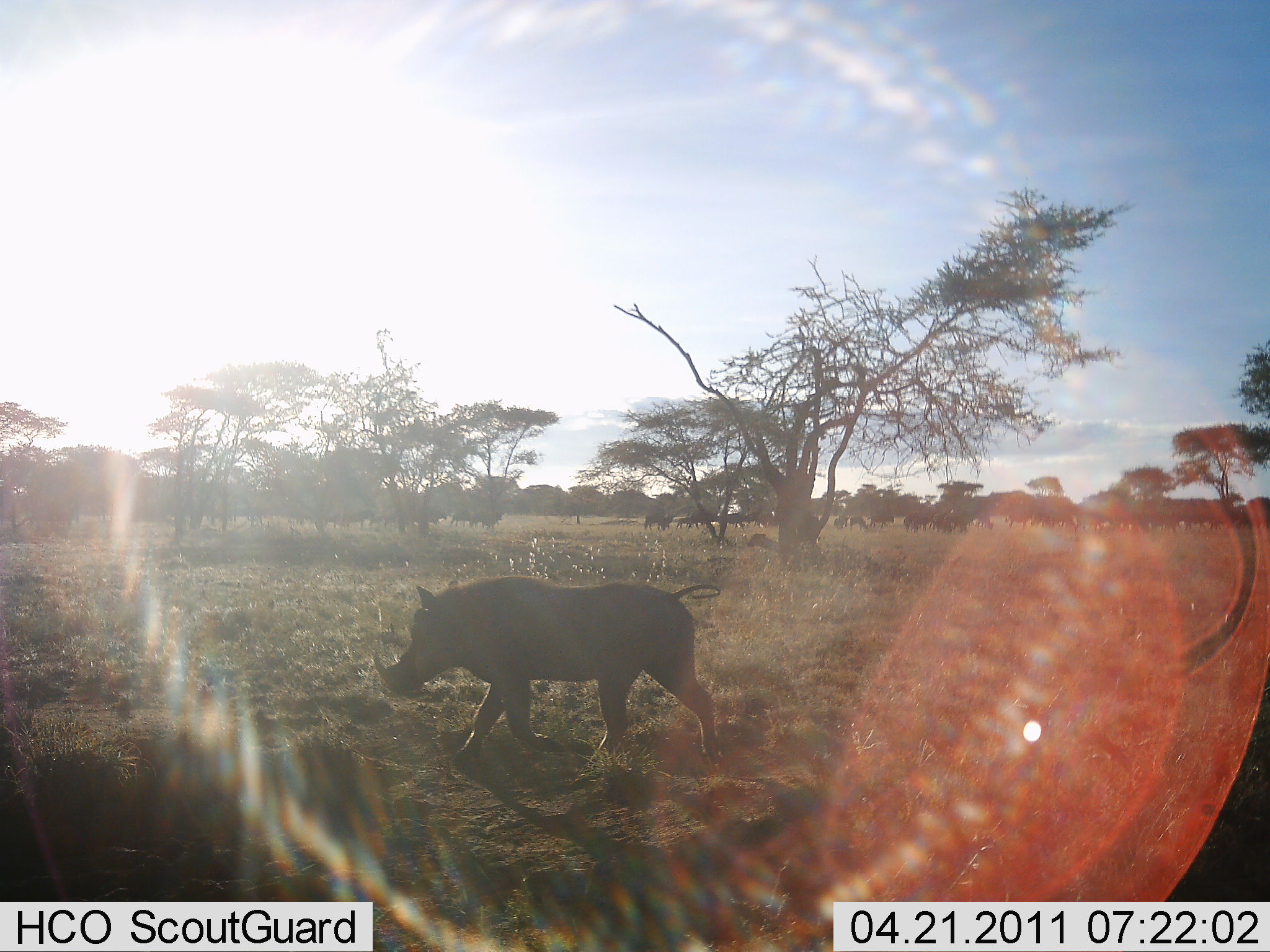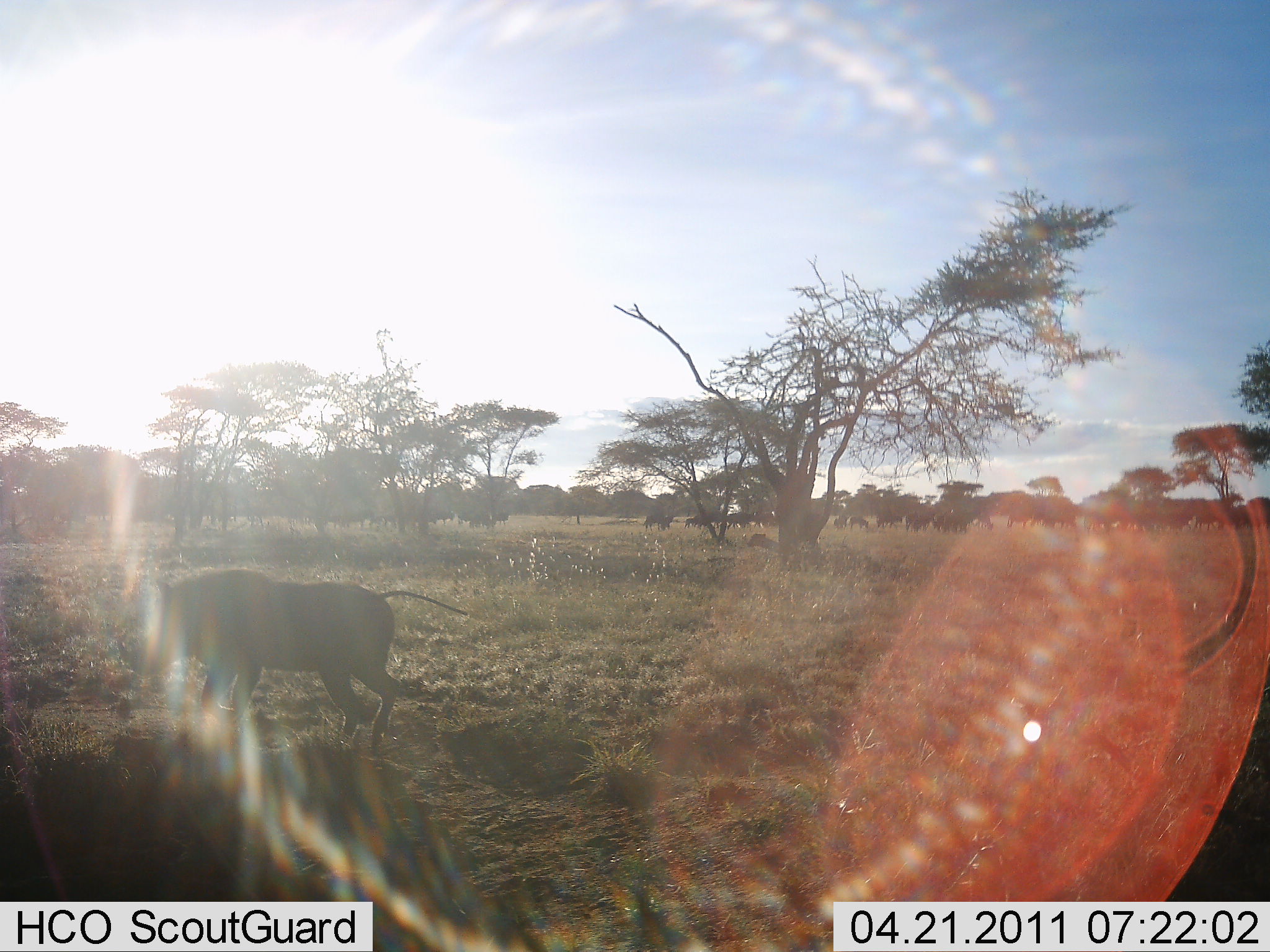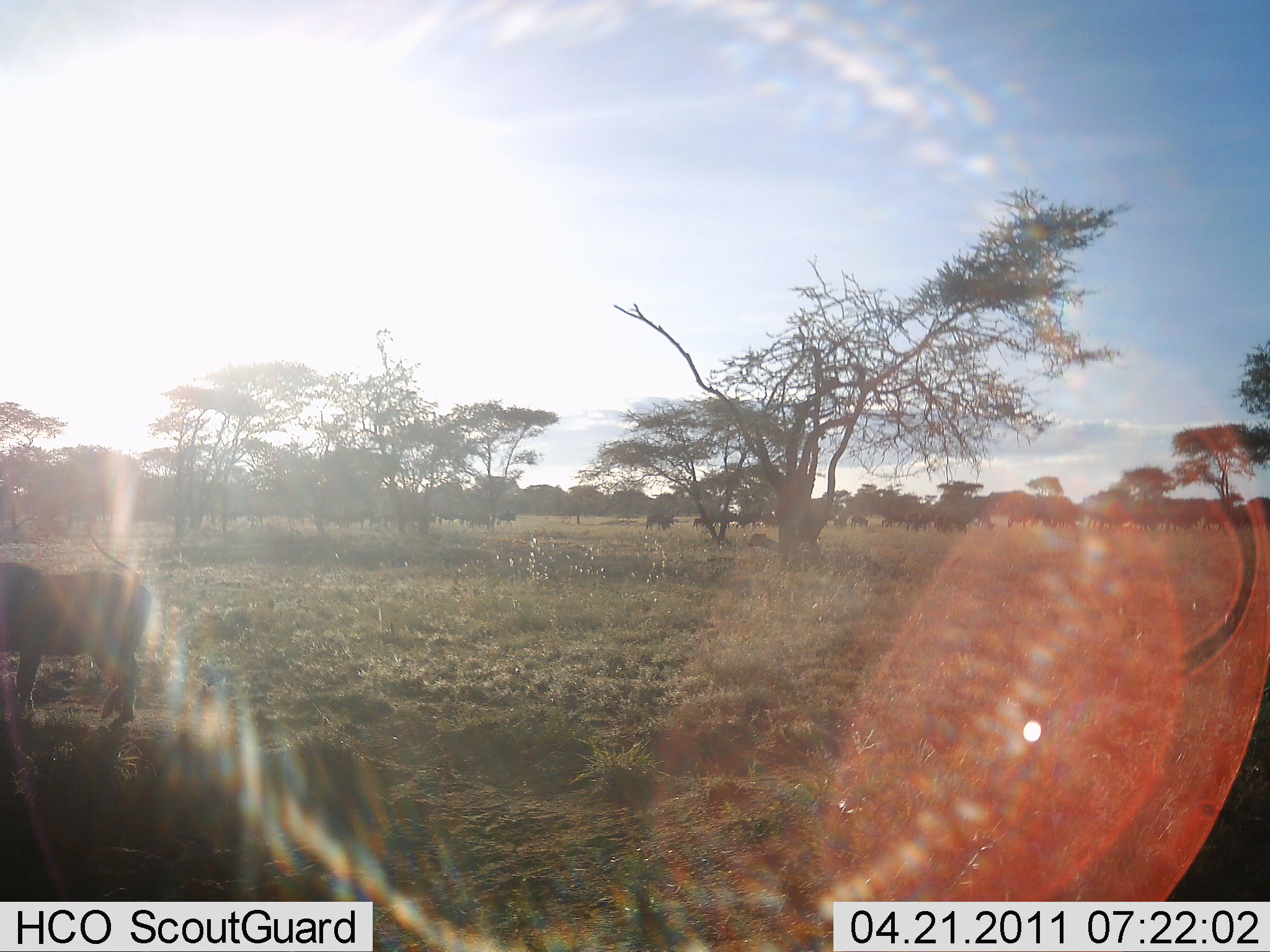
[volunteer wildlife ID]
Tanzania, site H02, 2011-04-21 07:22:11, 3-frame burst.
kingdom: Animalia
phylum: Chordata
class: Mammalia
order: Artiodactyla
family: Suidae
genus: Phacochoerus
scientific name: Phacochoerus africanus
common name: warthog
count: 1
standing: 5%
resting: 0%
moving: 100%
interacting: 0%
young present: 0%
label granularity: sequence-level